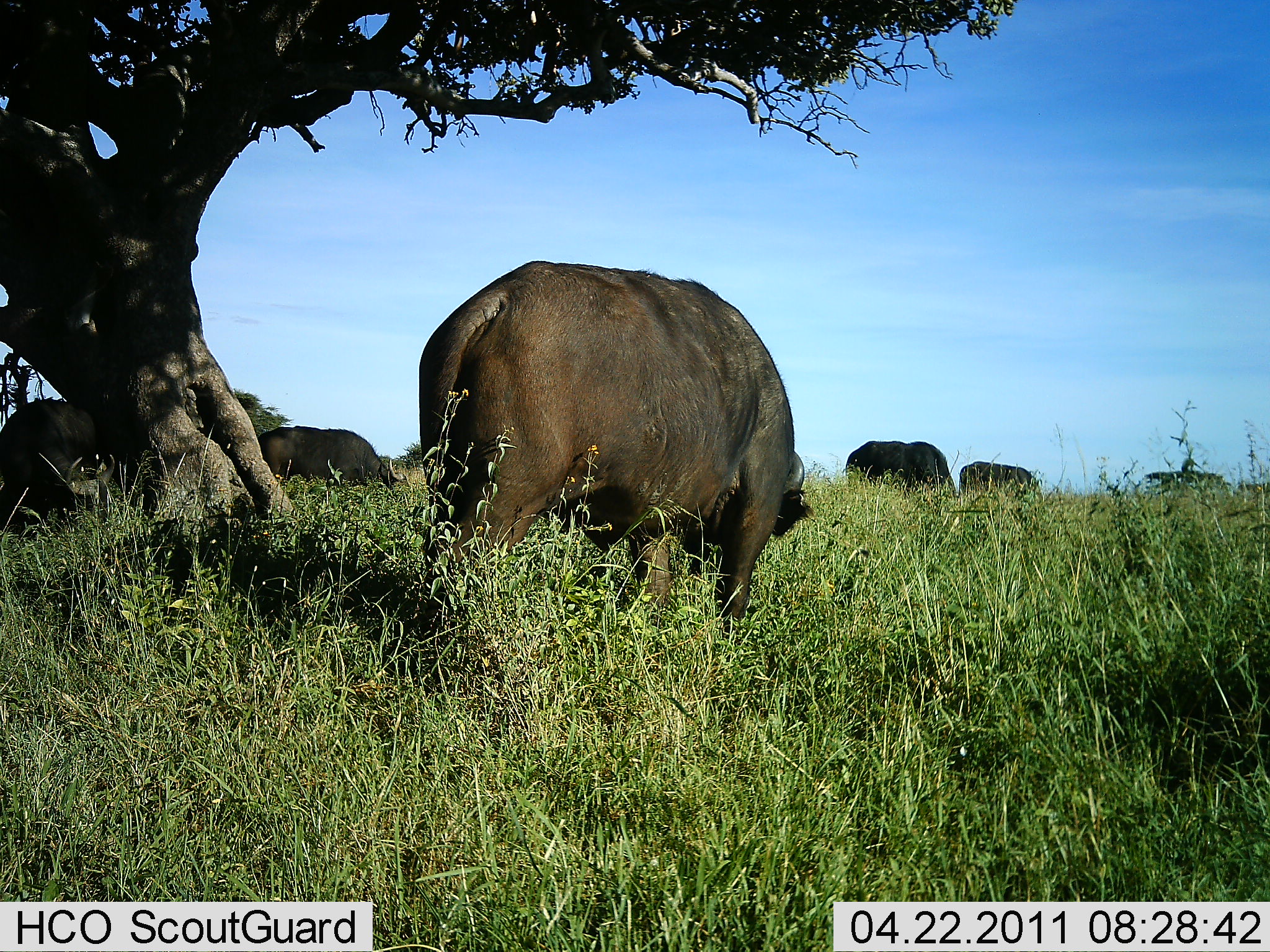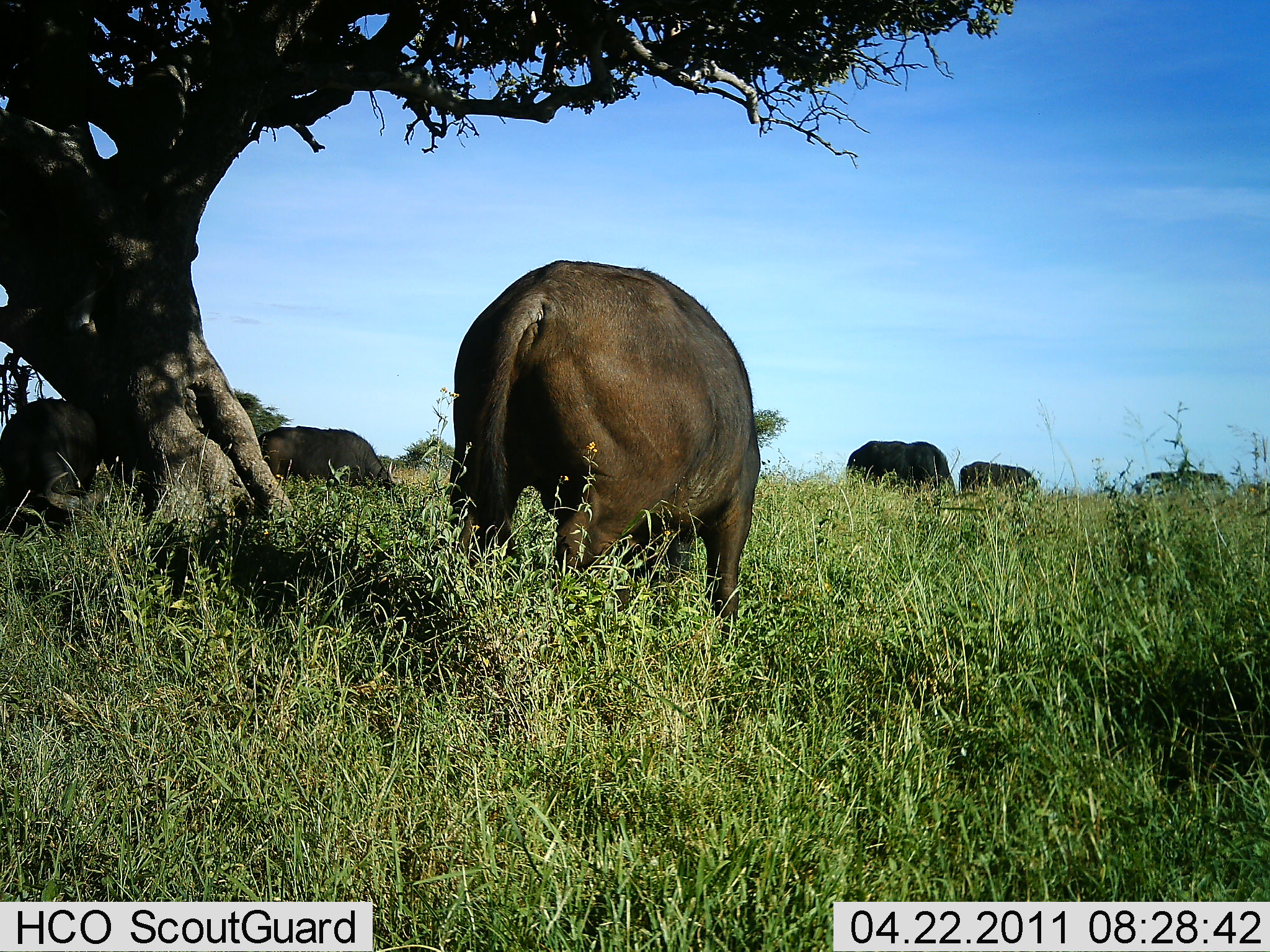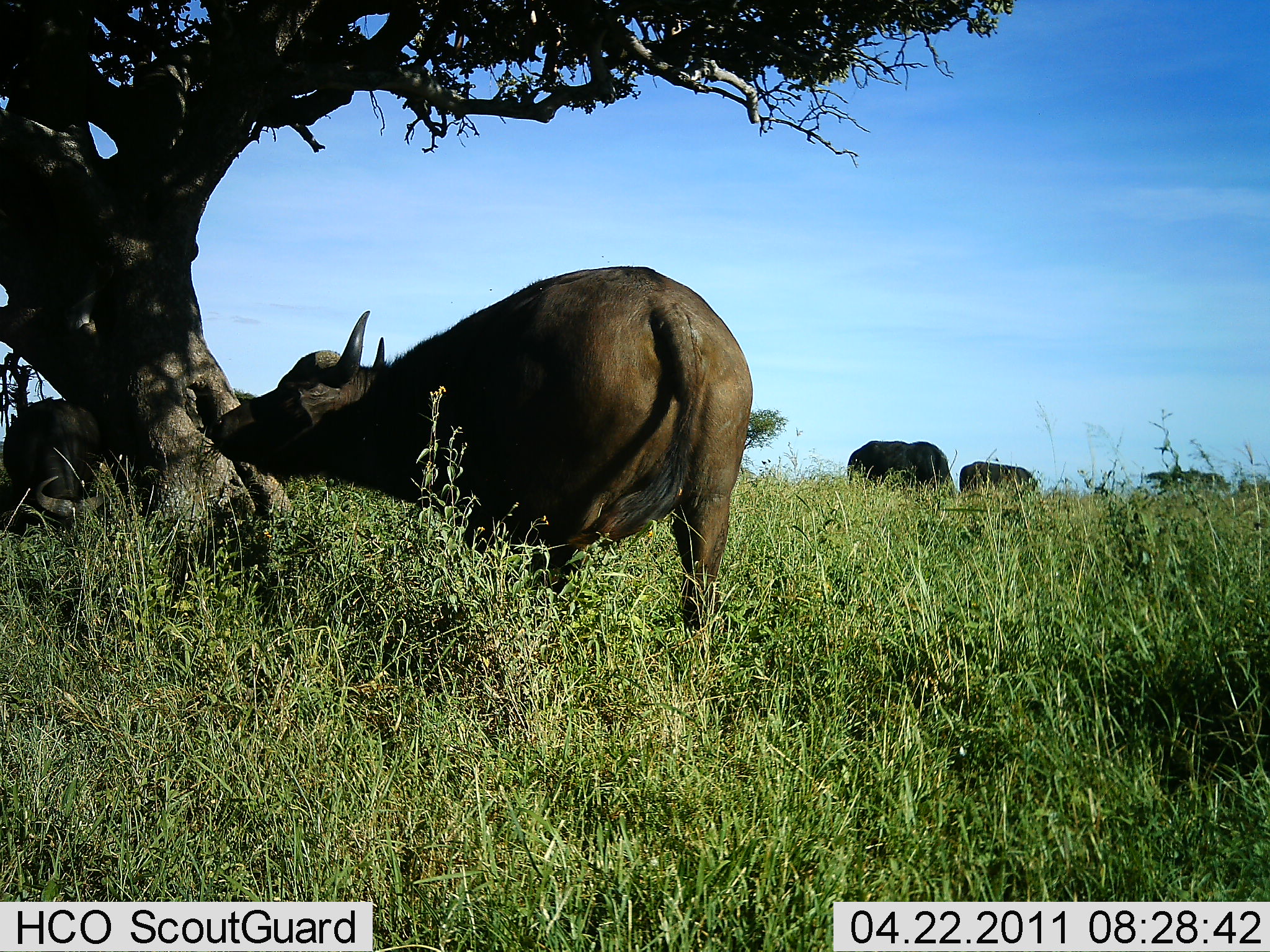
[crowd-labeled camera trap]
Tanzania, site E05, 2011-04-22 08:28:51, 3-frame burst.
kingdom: Animalia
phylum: Chordata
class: Mammalia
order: Artiodactyla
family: Bovidae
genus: Syncerus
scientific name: Syncerus caffer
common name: cape buffalo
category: buffalo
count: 5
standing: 70%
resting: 10%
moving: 40%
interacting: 10%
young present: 0%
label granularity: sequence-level